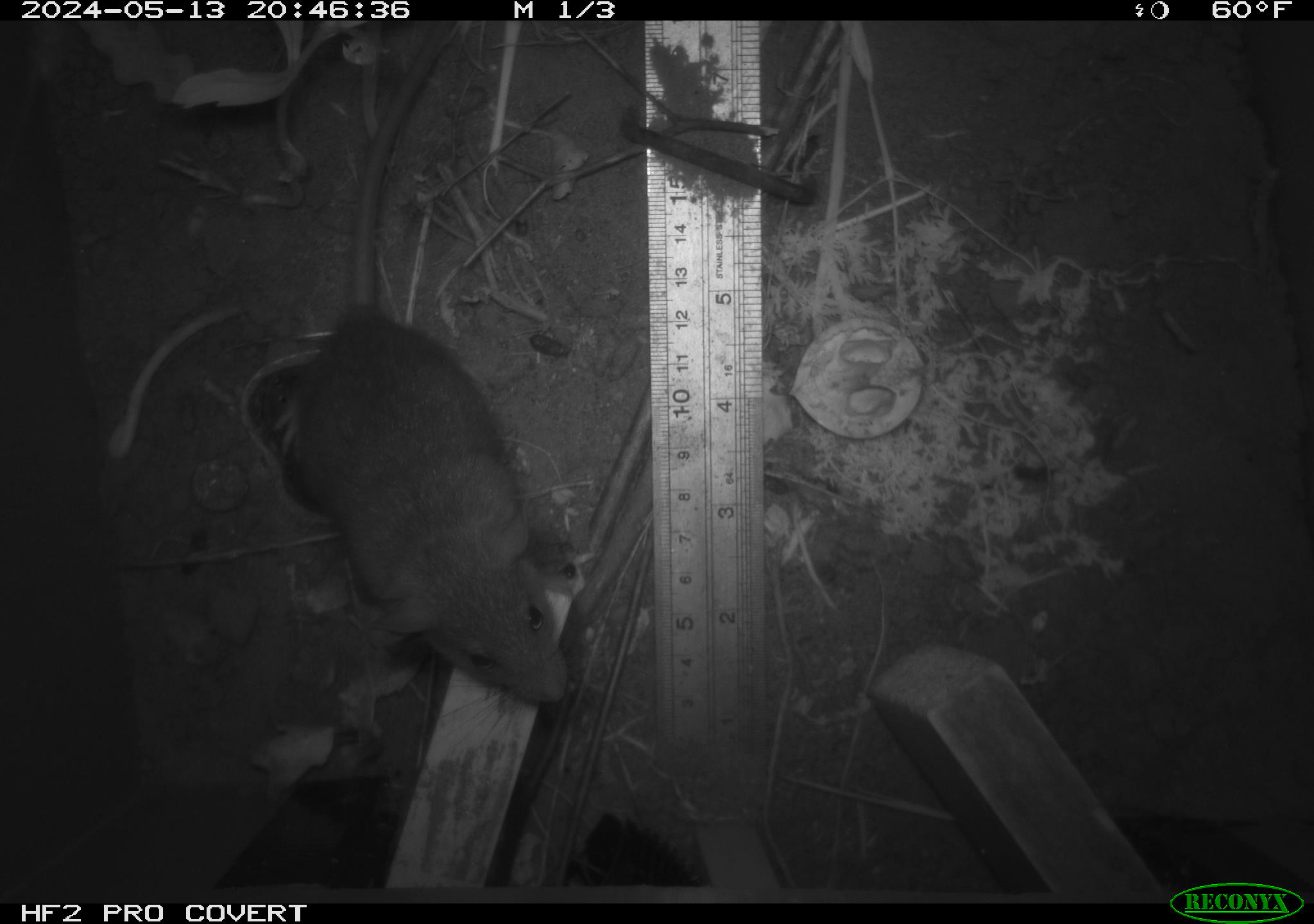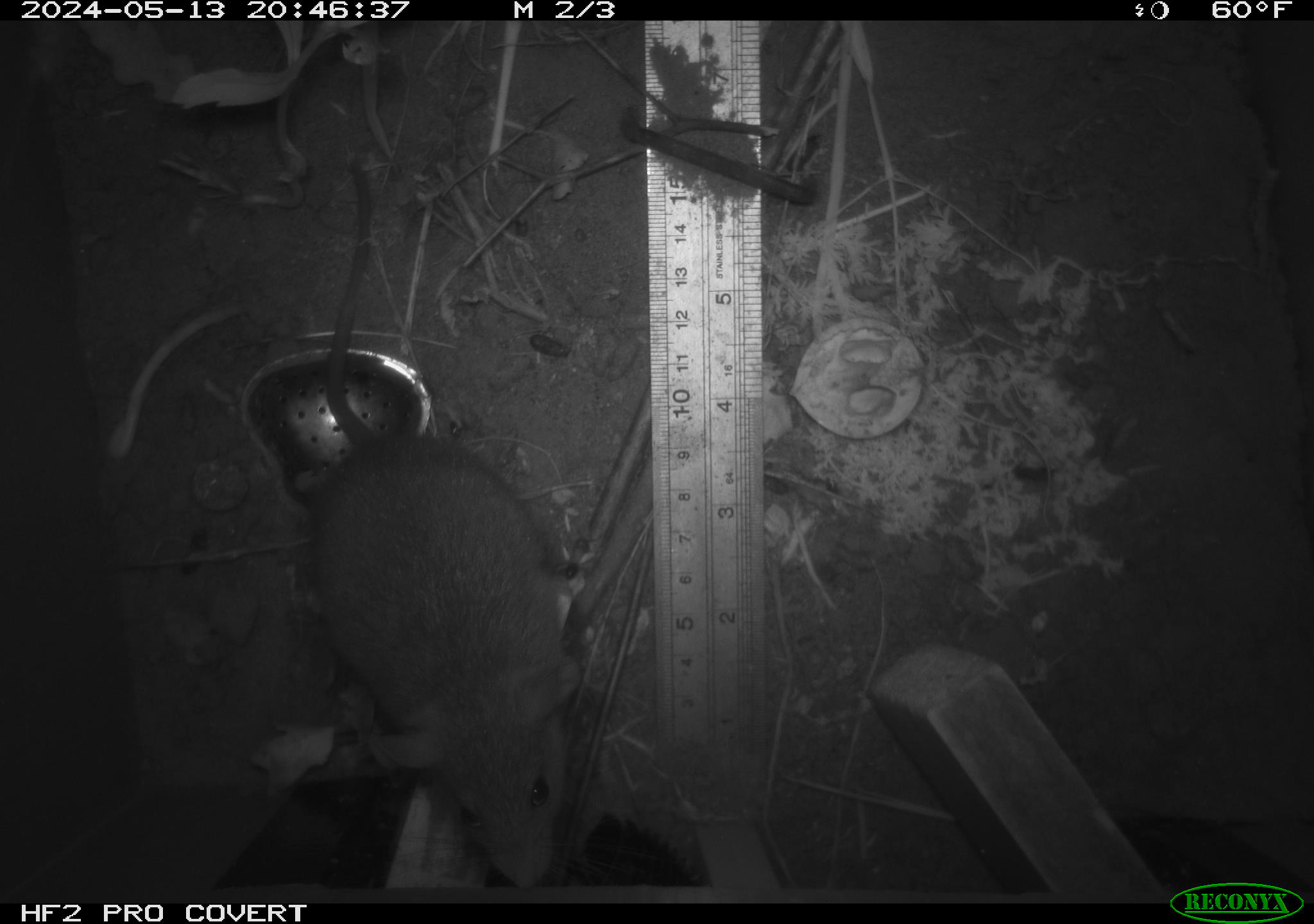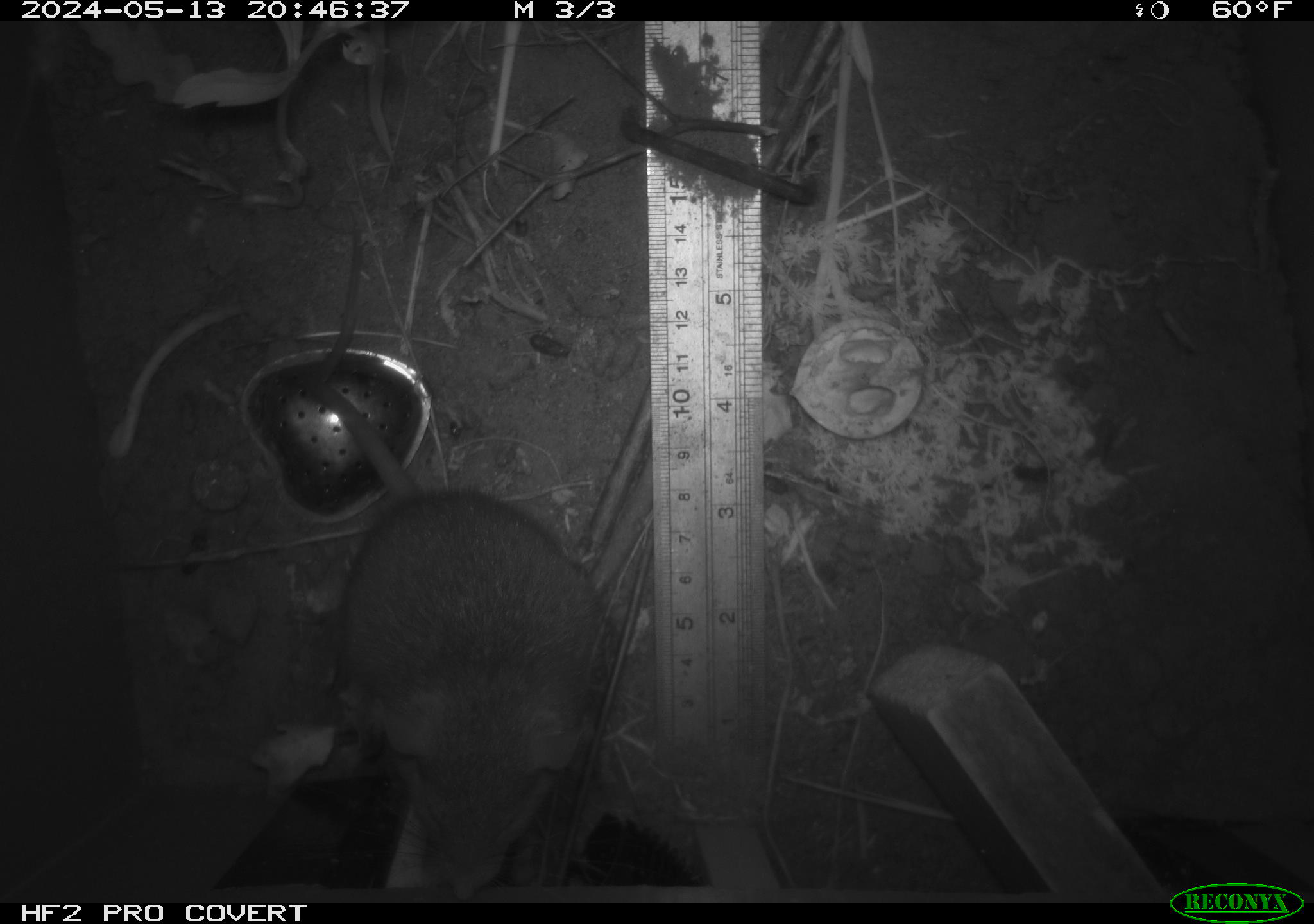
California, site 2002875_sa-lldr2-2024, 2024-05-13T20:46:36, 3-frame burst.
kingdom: Animalia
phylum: Chordata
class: Mammalia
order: Rodentia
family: Muridae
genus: Rattus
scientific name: Rattus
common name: rat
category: rattus species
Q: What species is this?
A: Rattus species (rat) (Rattus).